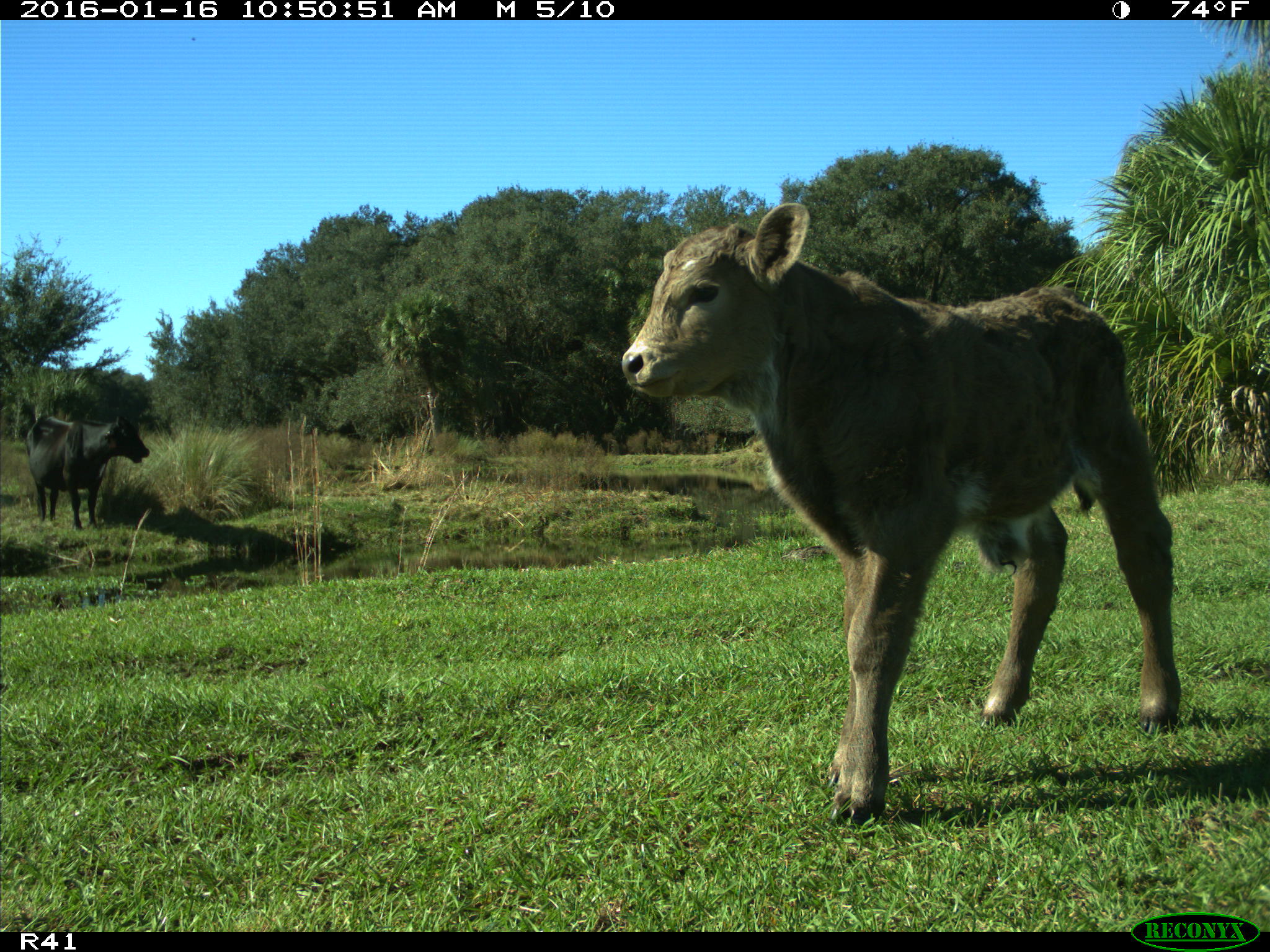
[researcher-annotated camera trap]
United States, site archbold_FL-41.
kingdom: Animalia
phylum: Chordata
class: Mammalia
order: Artiodactyla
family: Bovidae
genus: Bos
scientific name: Bos taurus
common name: domestic cow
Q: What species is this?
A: Bos taurus (domestic cow).